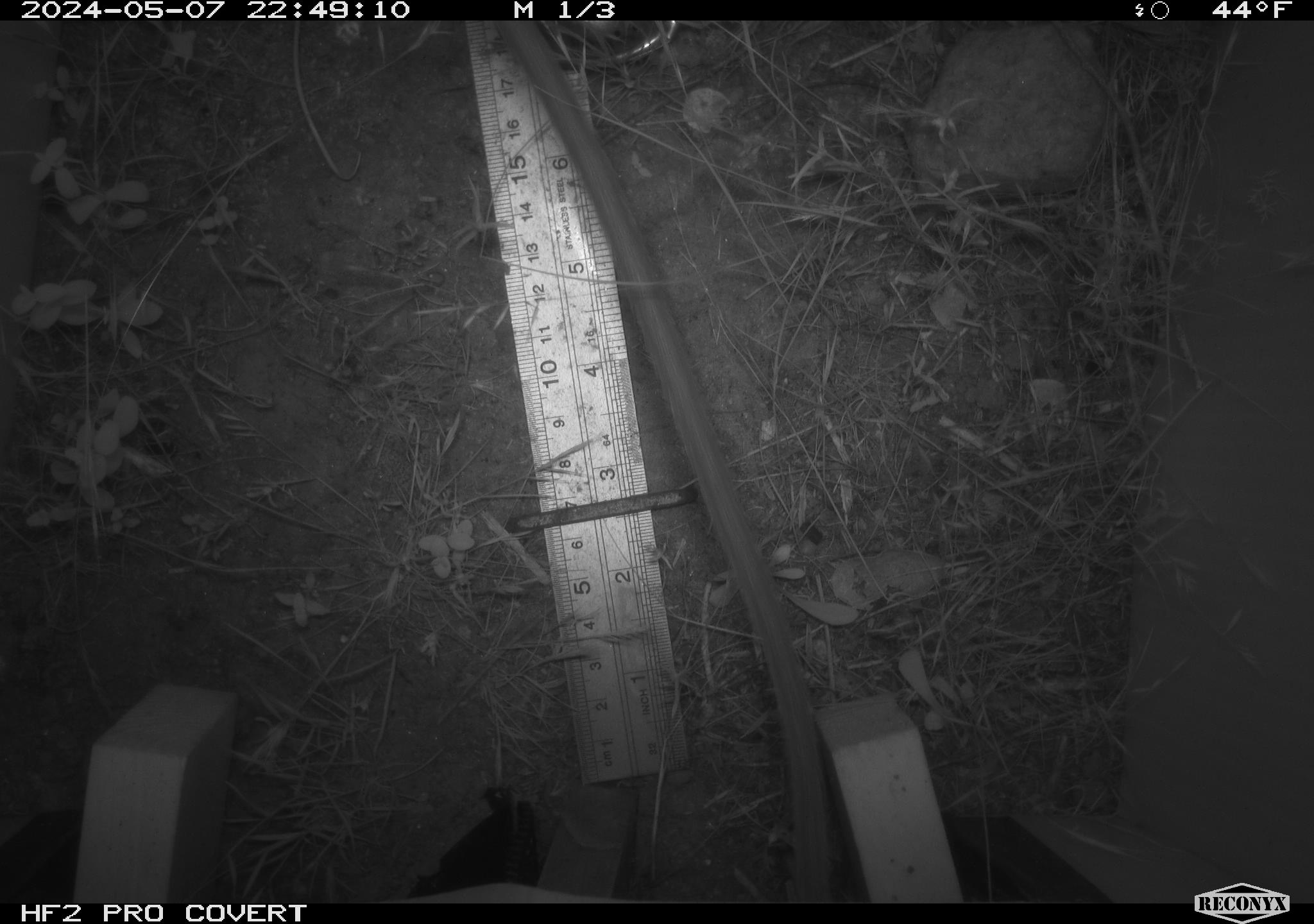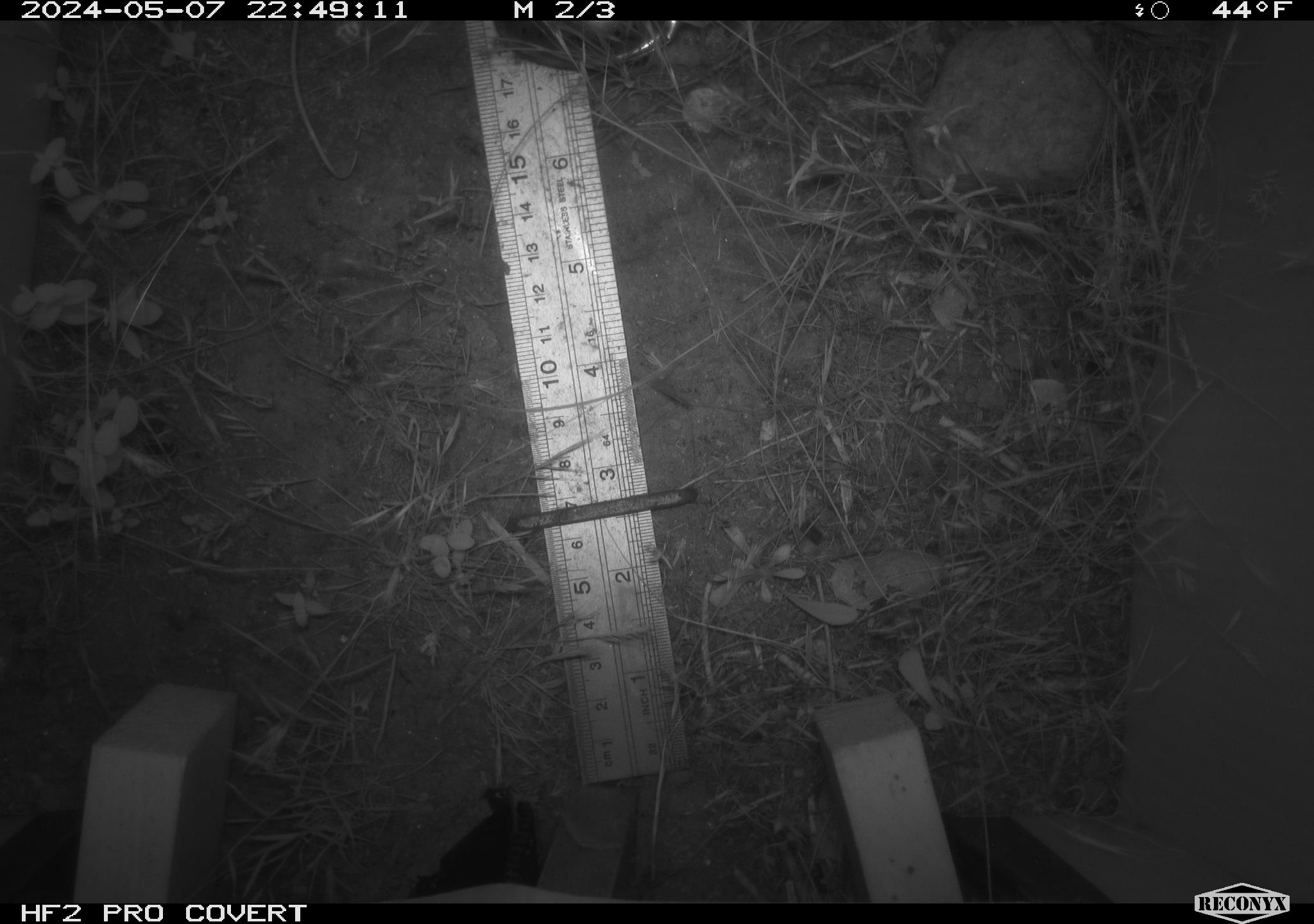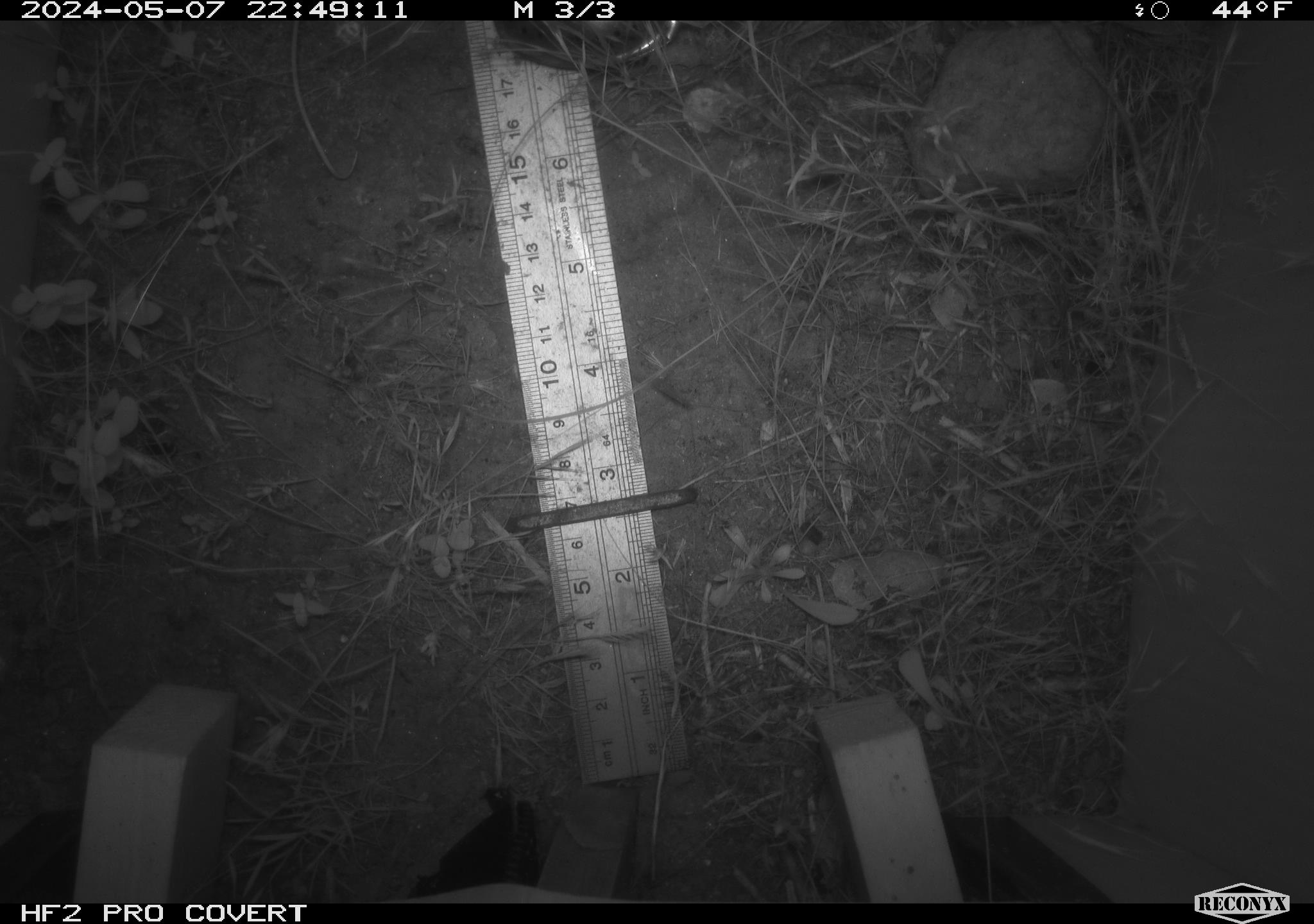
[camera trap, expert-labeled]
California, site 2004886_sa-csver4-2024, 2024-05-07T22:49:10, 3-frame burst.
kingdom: Animalia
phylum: Chordata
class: Mammalia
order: Rodentia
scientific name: Rodentia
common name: woodrat or rat or mouse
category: woodrat or rat or mouse species